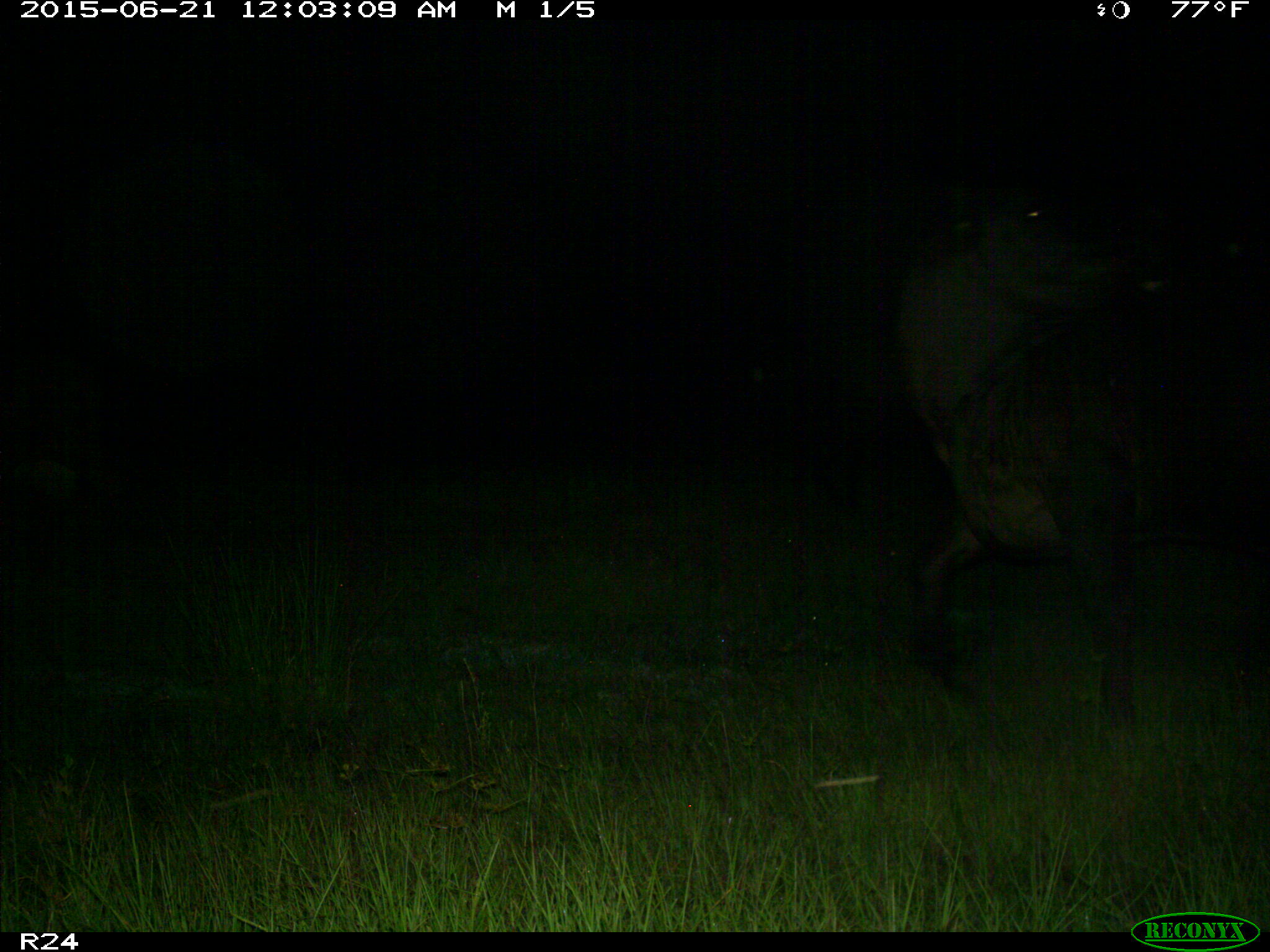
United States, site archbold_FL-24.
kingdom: Animalia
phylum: Chordata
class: Mammalia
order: Artiodactyla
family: Bovidae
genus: Bos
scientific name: Bos taurus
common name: domestic cow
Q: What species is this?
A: Bos taurus (domestic cow).